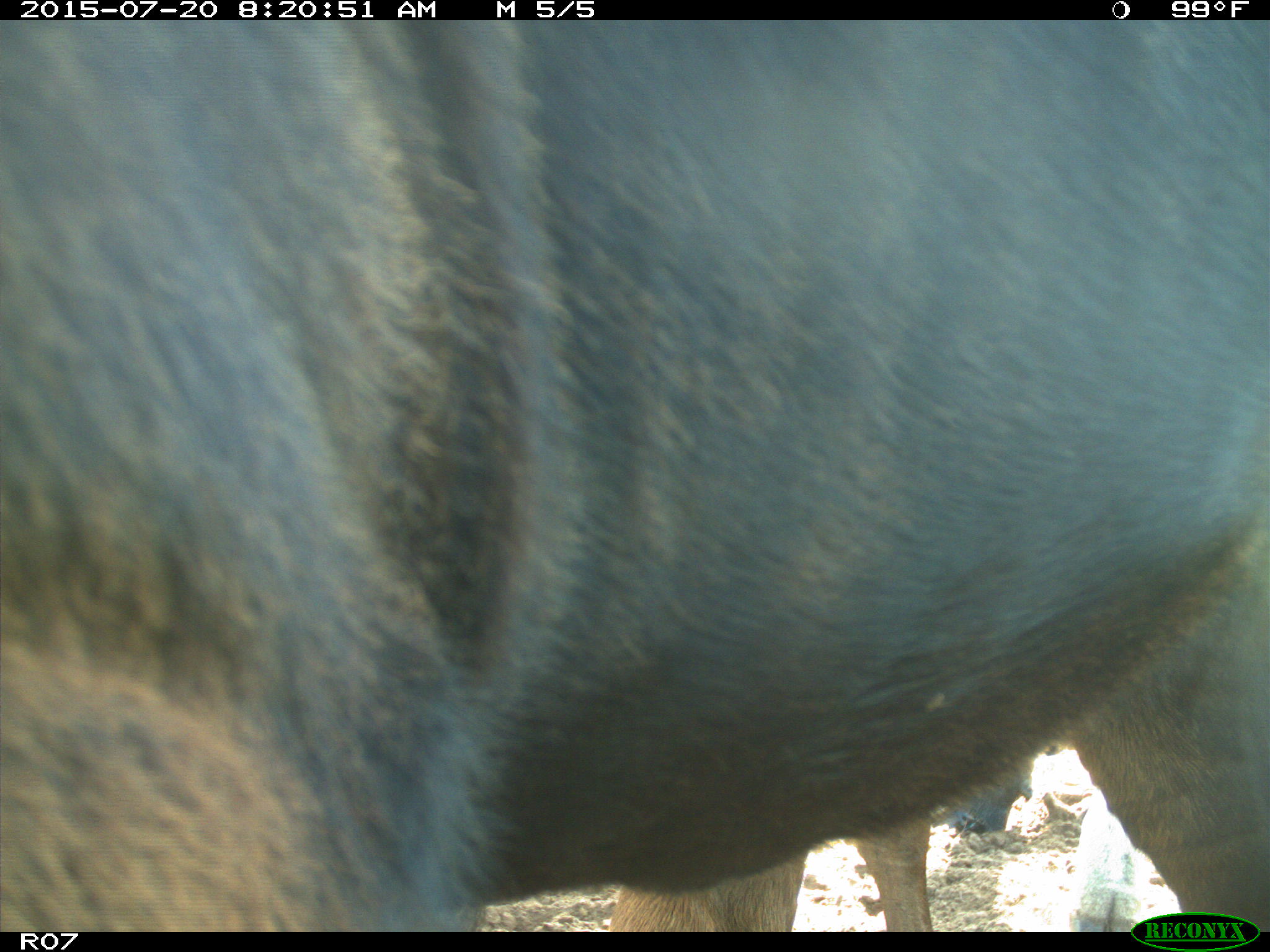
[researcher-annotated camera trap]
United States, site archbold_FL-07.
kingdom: Animalia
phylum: Chordata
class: Mammalia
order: Artiodactyla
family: Bovidae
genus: Bos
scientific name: Bos taurus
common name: domestic cow